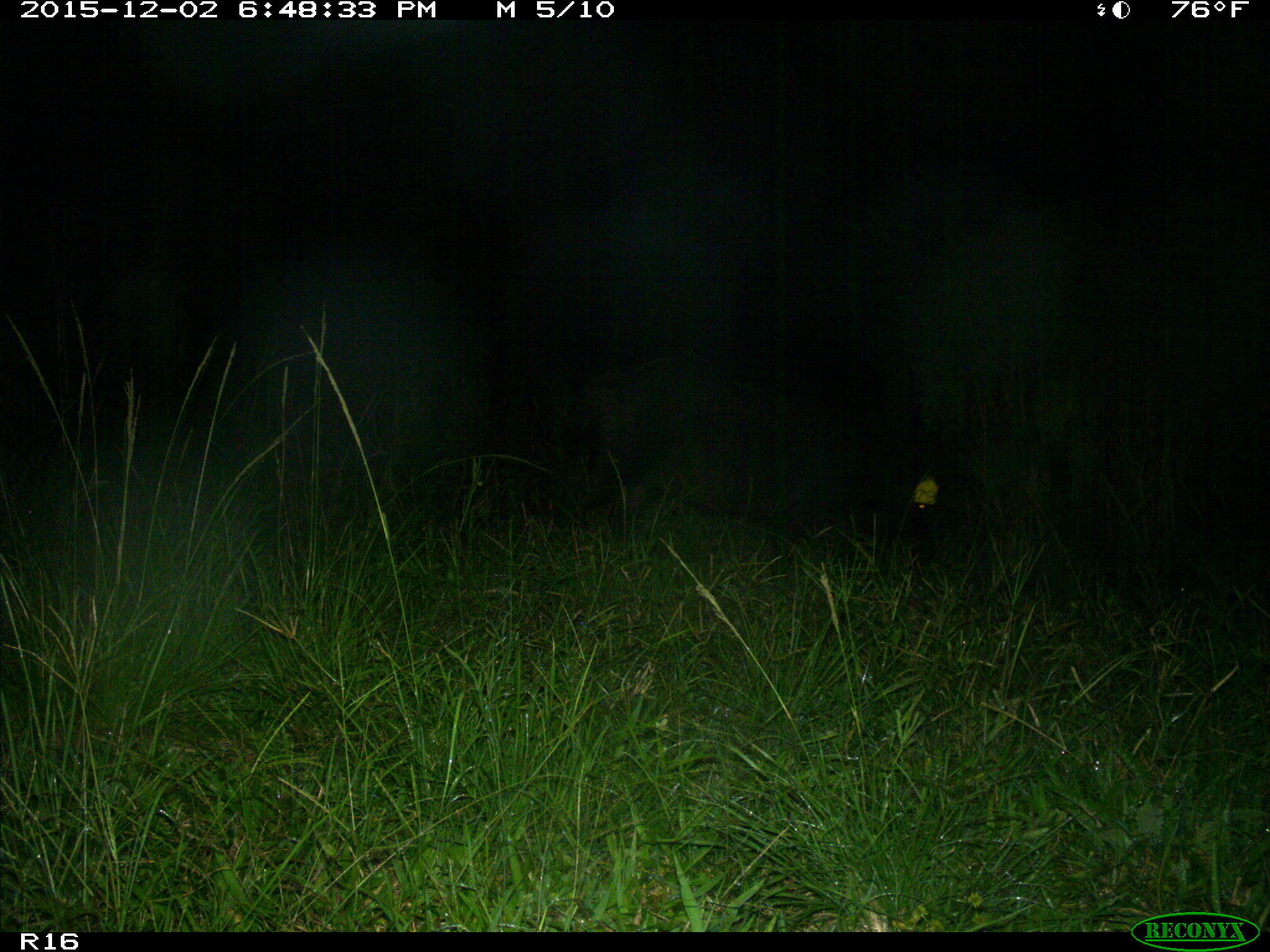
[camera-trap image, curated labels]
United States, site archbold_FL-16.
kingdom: Animalia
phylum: Chordata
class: Mammalia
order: Artiodactyla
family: Suidae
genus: Sus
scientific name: Sus scrofa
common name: wild boar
Sus scrofa (wild boar).